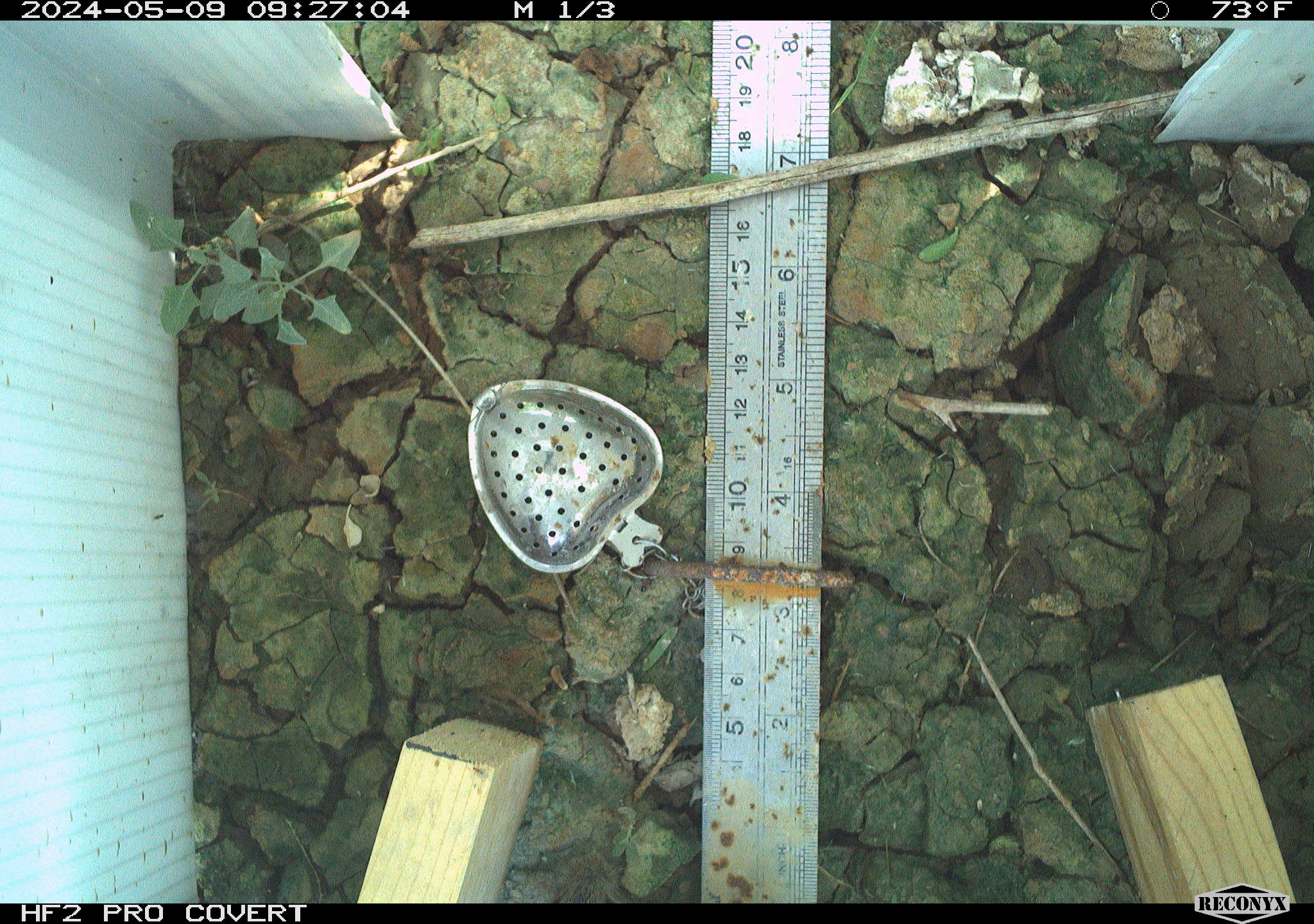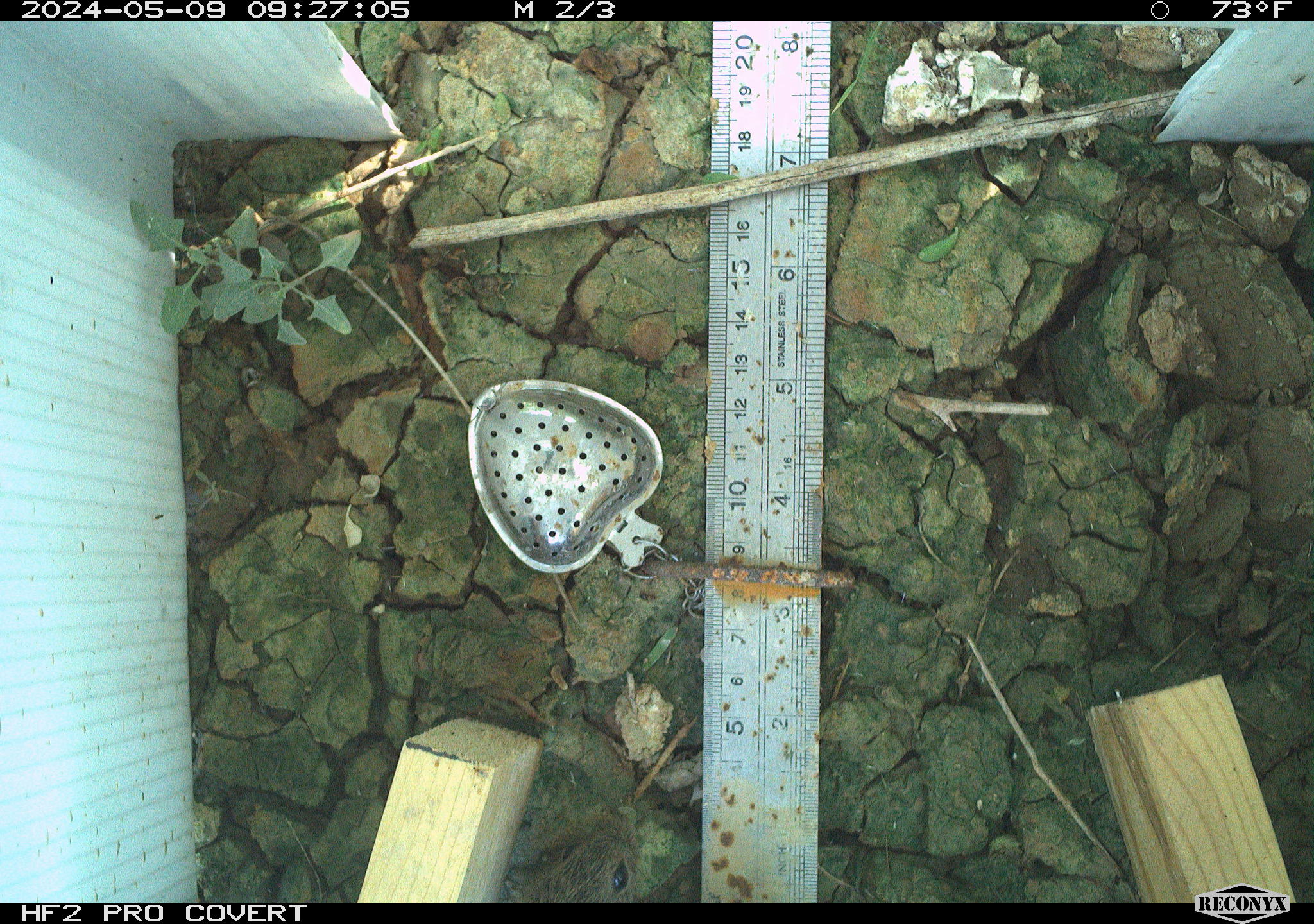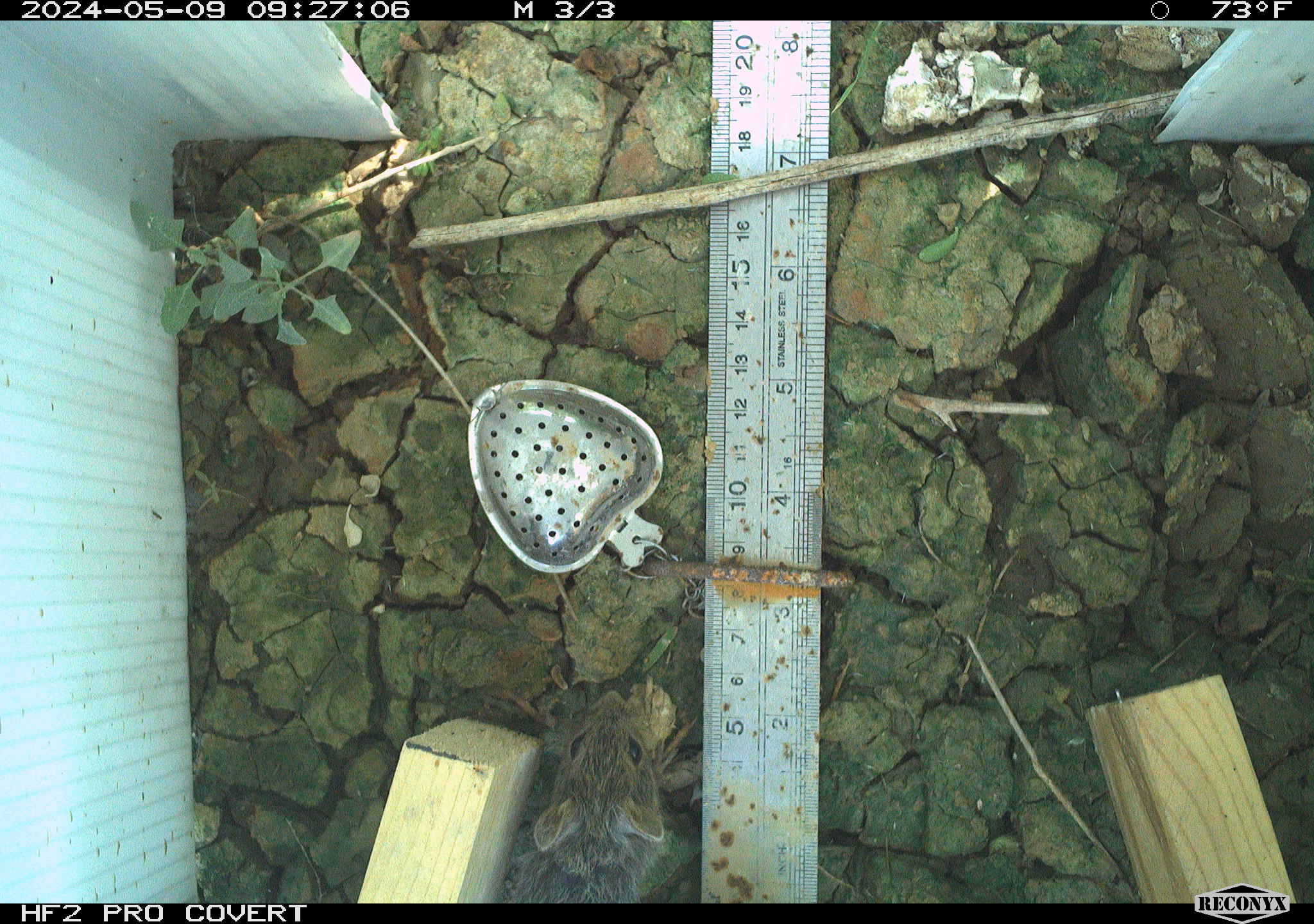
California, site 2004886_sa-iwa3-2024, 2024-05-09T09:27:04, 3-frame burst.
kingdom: Animalia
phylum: Arthropoda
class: Insecta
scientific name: Insecta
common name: insect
Insect (Insecta).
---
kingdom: Animalia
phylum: Chordata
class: Mammalia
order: Rodentia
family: Cricetidae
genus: Sigmodon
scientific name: Sigmodon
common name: cotton rat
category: sigmodon species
Sigmodon species (cotton rat) (Sigmodon).